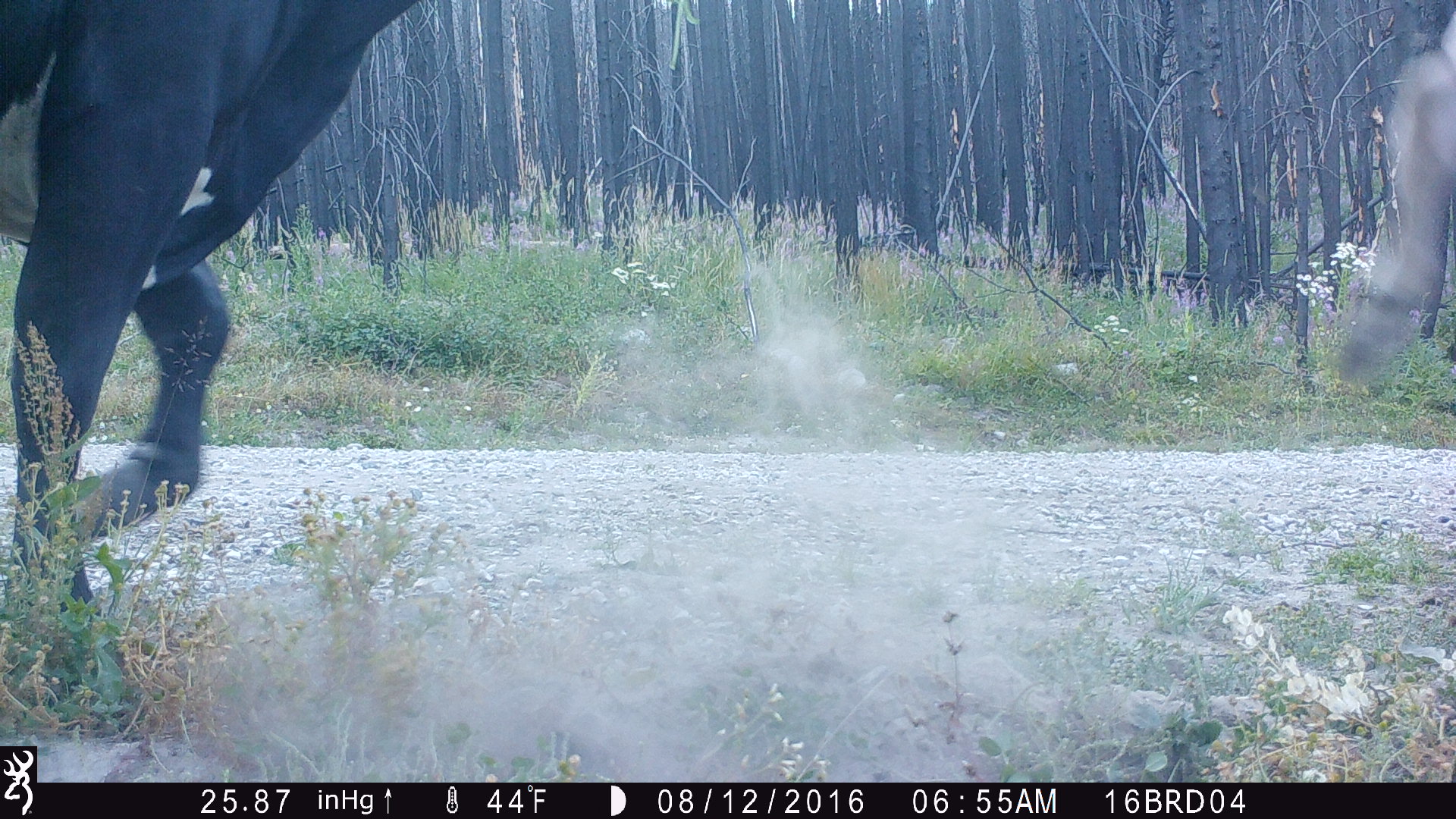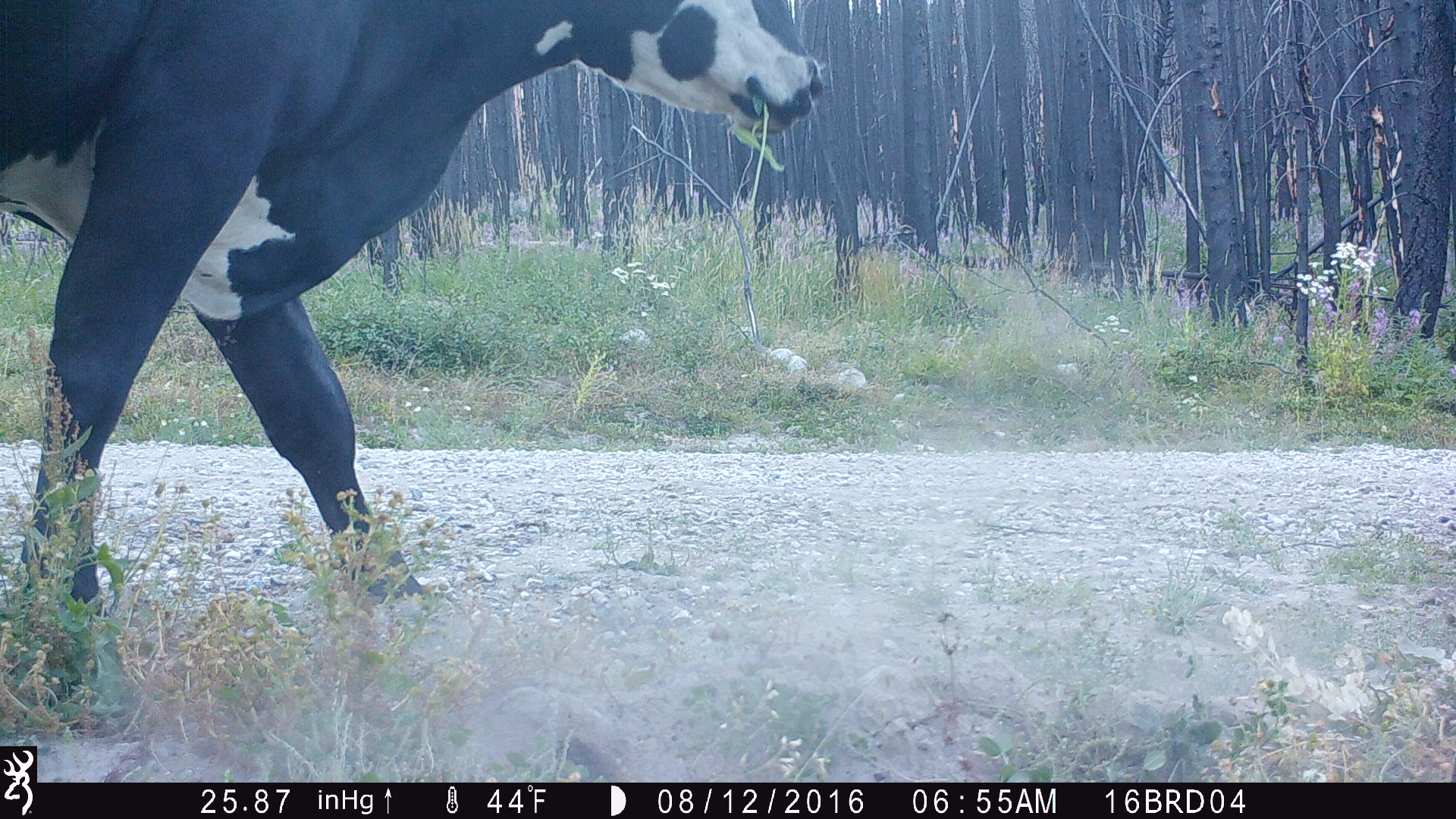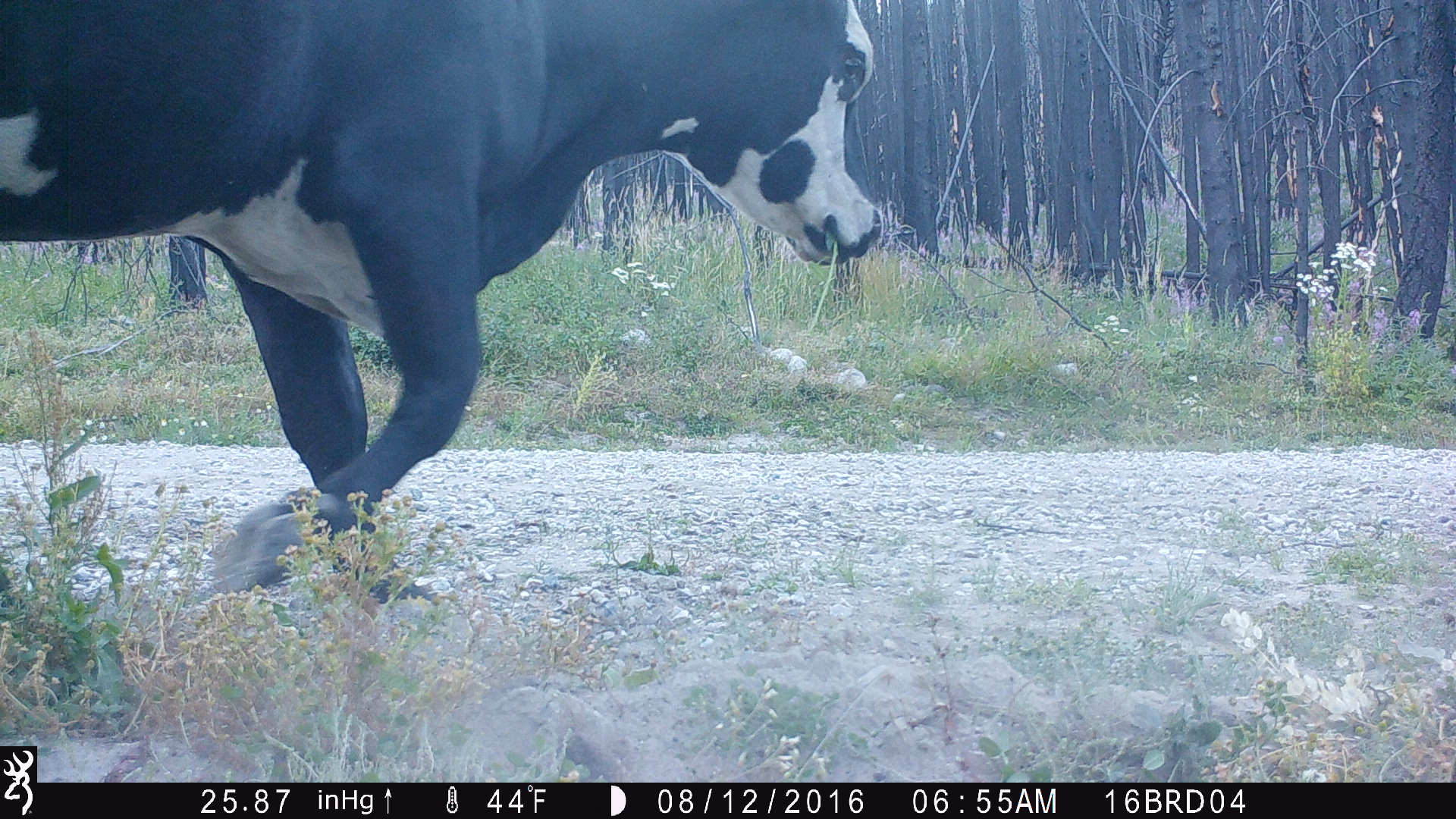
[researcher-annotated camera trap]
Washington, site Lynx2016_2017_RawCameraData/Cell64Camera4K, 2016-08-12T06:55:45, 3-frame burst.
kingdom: Animalia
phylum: Chordata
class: Mammalia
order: Artiodactyla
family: Bovidae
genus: Bos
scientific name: Bos taurus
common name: domestic cattle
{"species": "domestic cattle (Bos taurus)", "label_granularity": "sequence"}